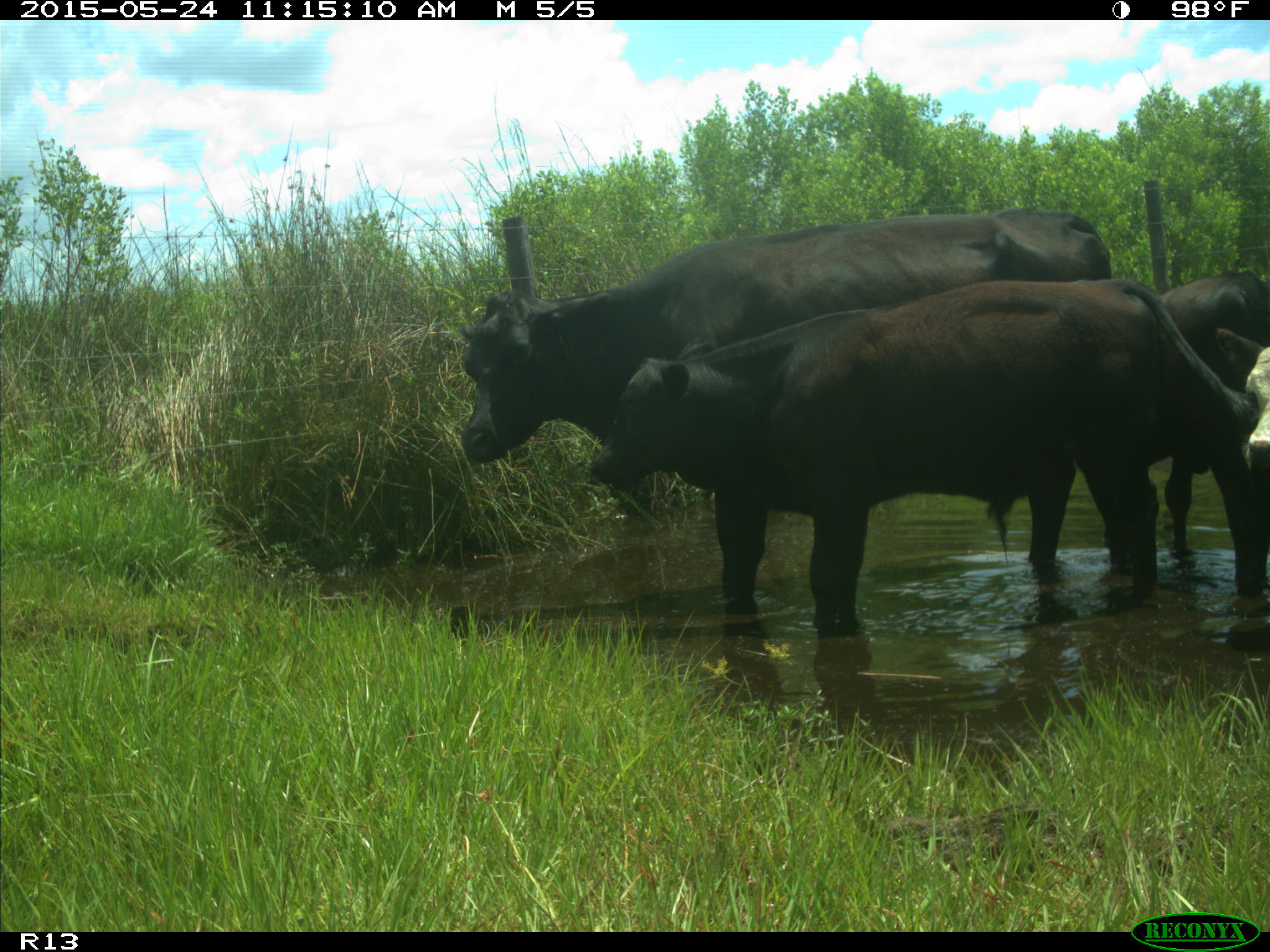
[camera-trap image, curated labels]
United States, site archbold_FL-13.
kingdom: Animalia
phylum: Chordata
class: Mammalia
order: Artiodactyla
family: Bovidae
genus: Bos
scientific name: Bos taurus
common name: domestic cow